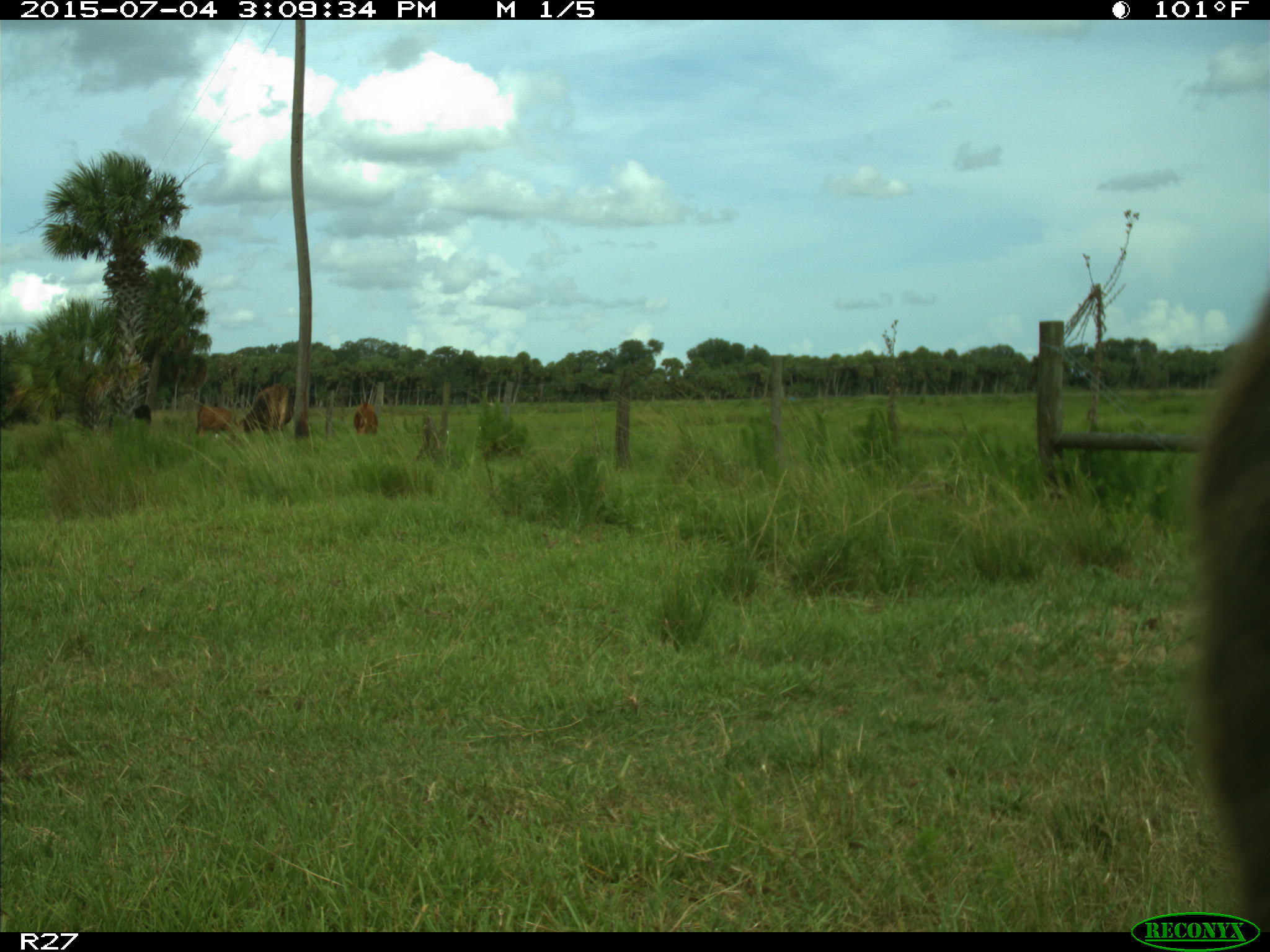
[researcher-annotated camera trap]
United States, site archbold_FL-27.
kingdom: Animalia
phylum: Chordata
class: Mammalia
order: Artiodactyla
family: Bovidae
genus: Bos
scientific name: Bos taurus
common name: domestic cow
Bos taurus (domestic cow).